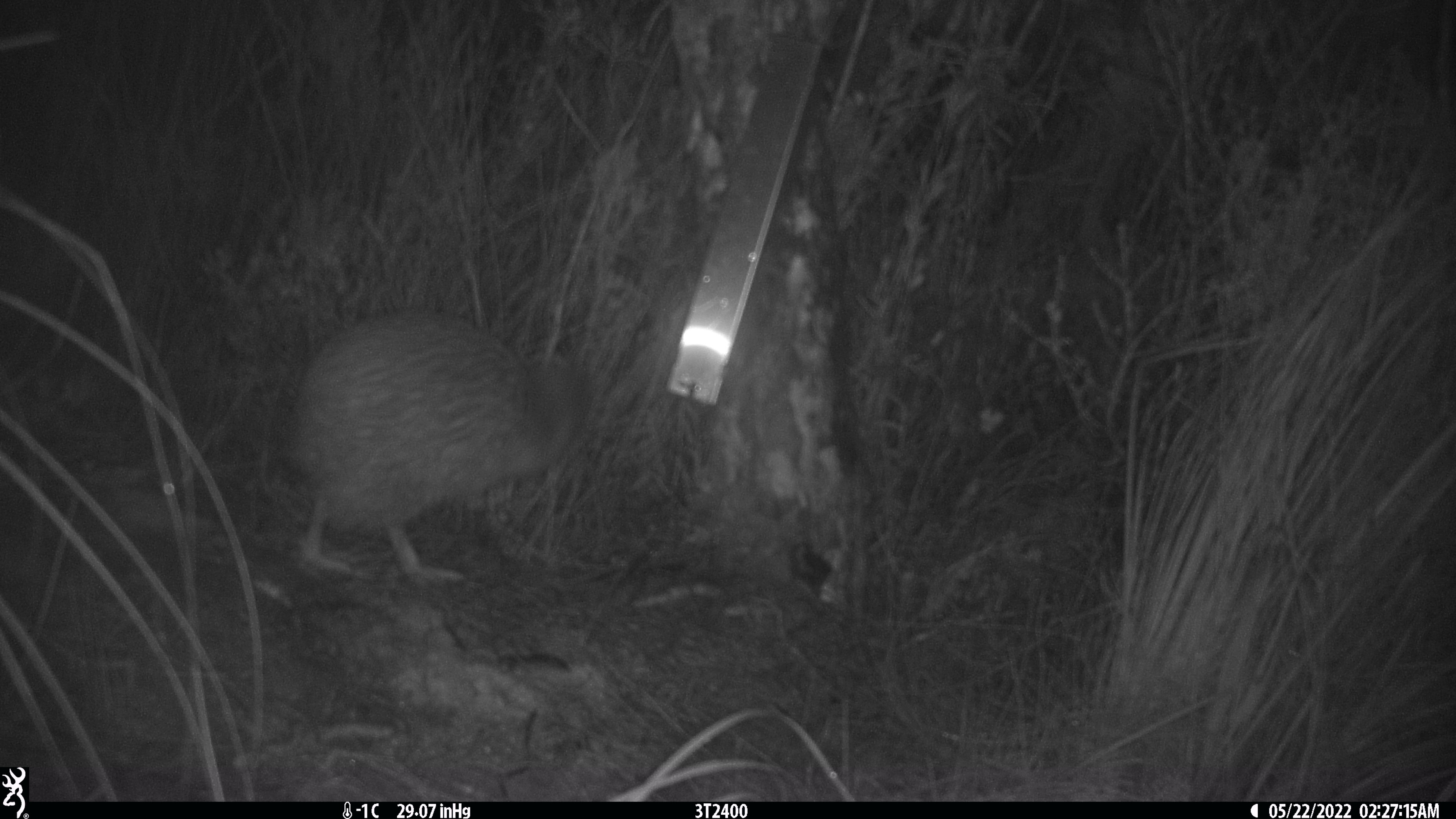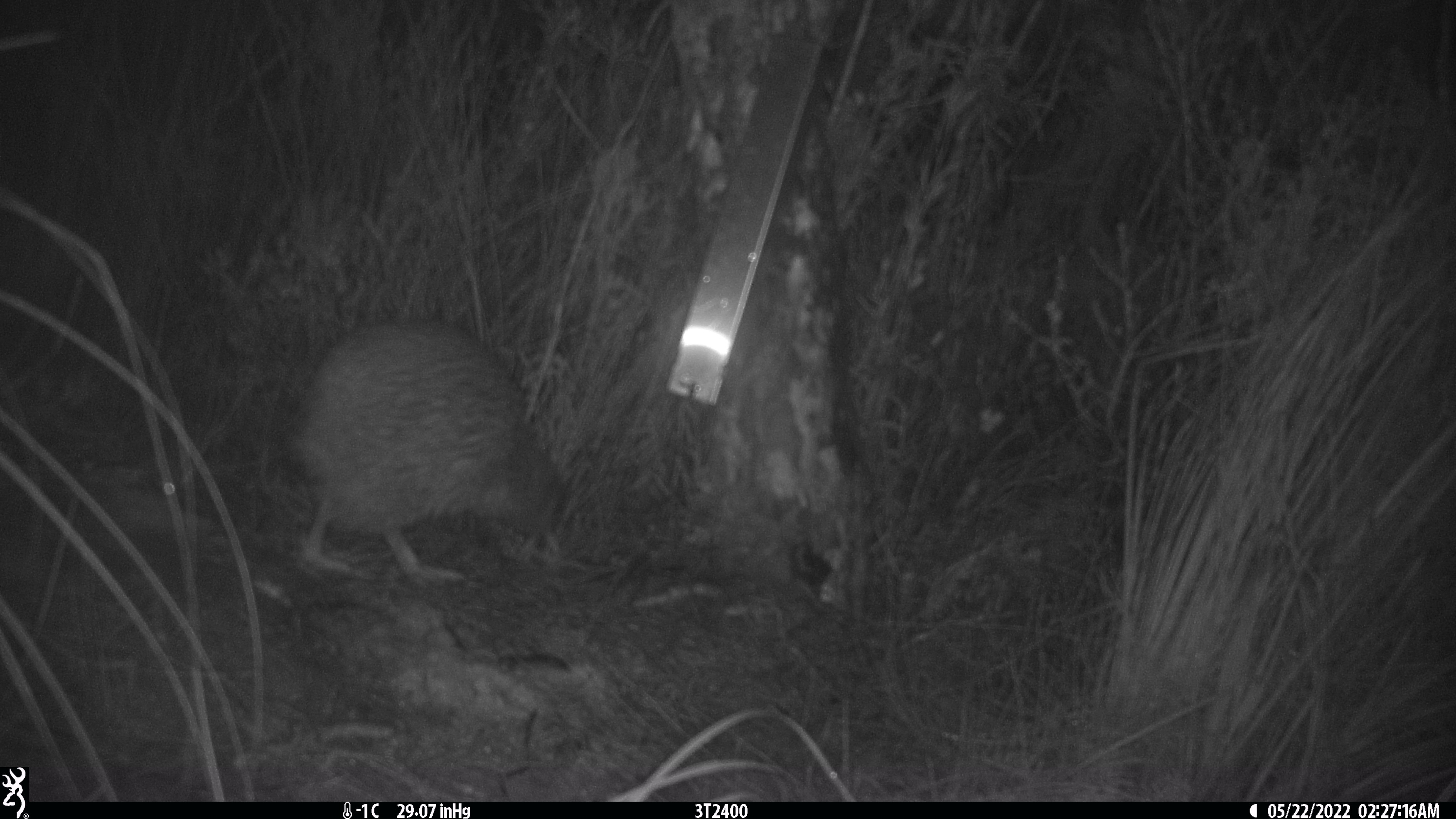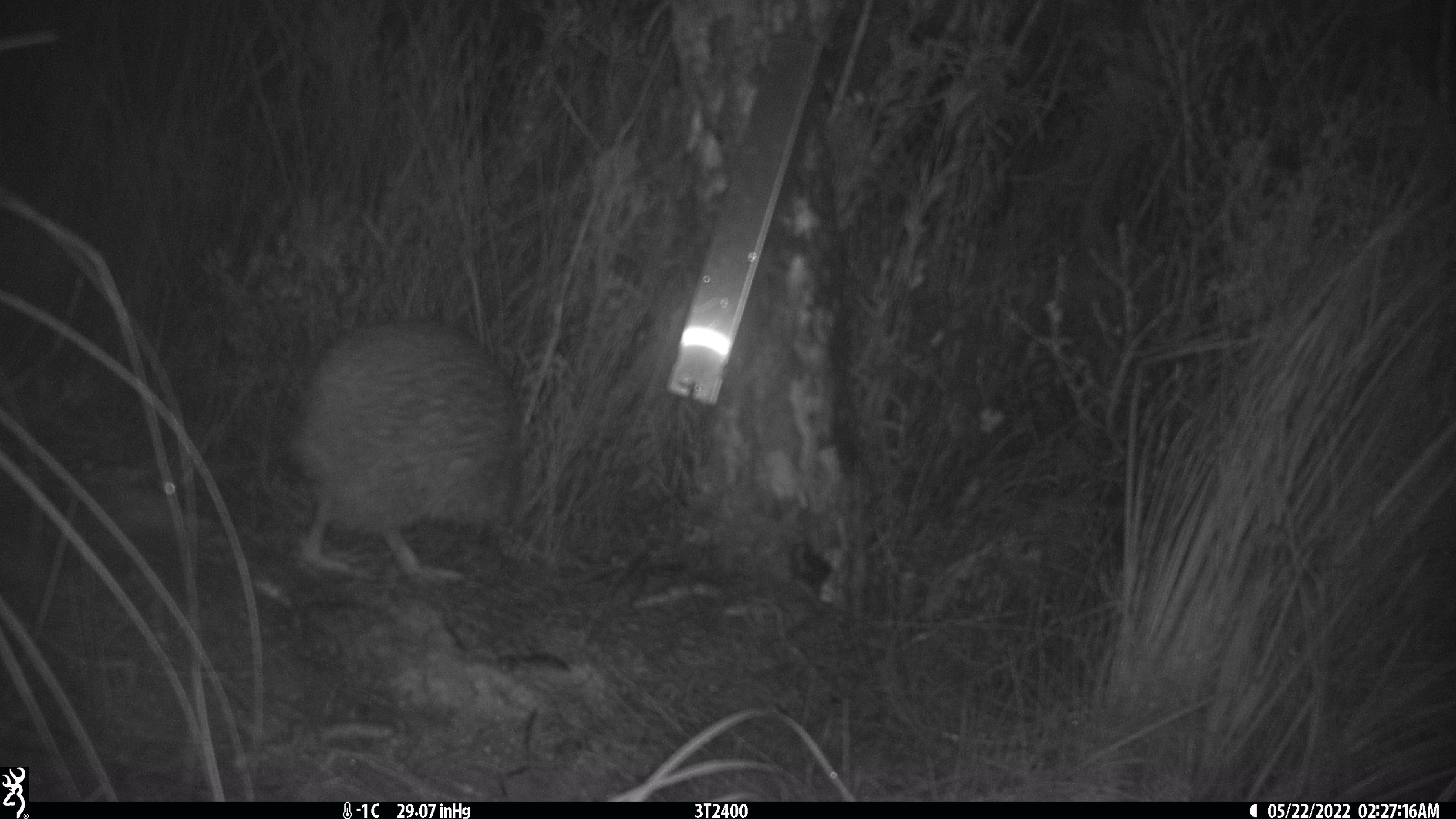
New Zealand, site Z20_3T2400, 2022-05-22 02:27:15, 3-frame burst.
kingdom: Animalia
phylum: Chordata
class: Aves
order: Apterygiformes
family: Apterygidae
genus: Apteryx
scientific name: Apteryx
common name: kiwi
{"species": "kiwi (Apteryx)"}